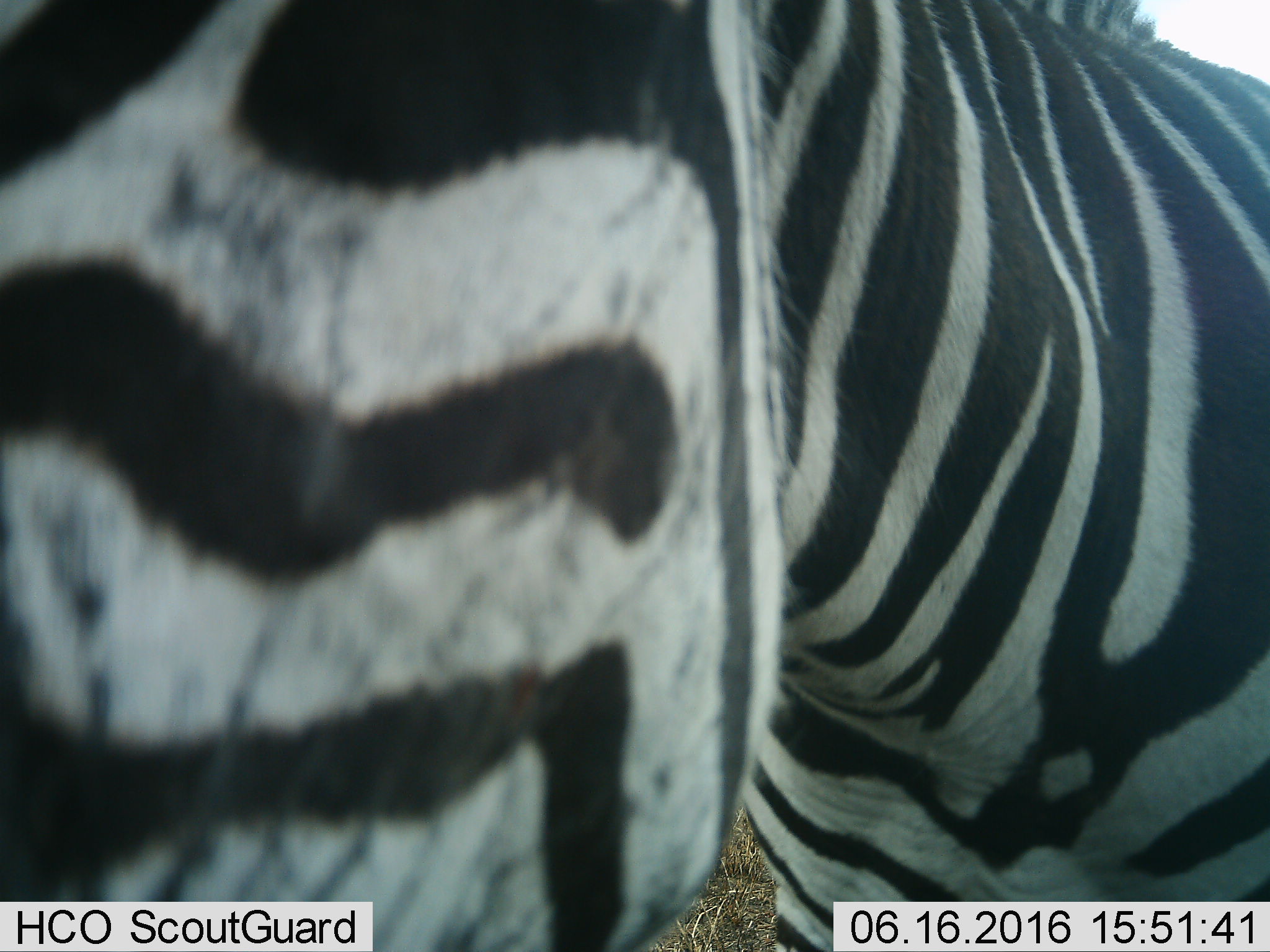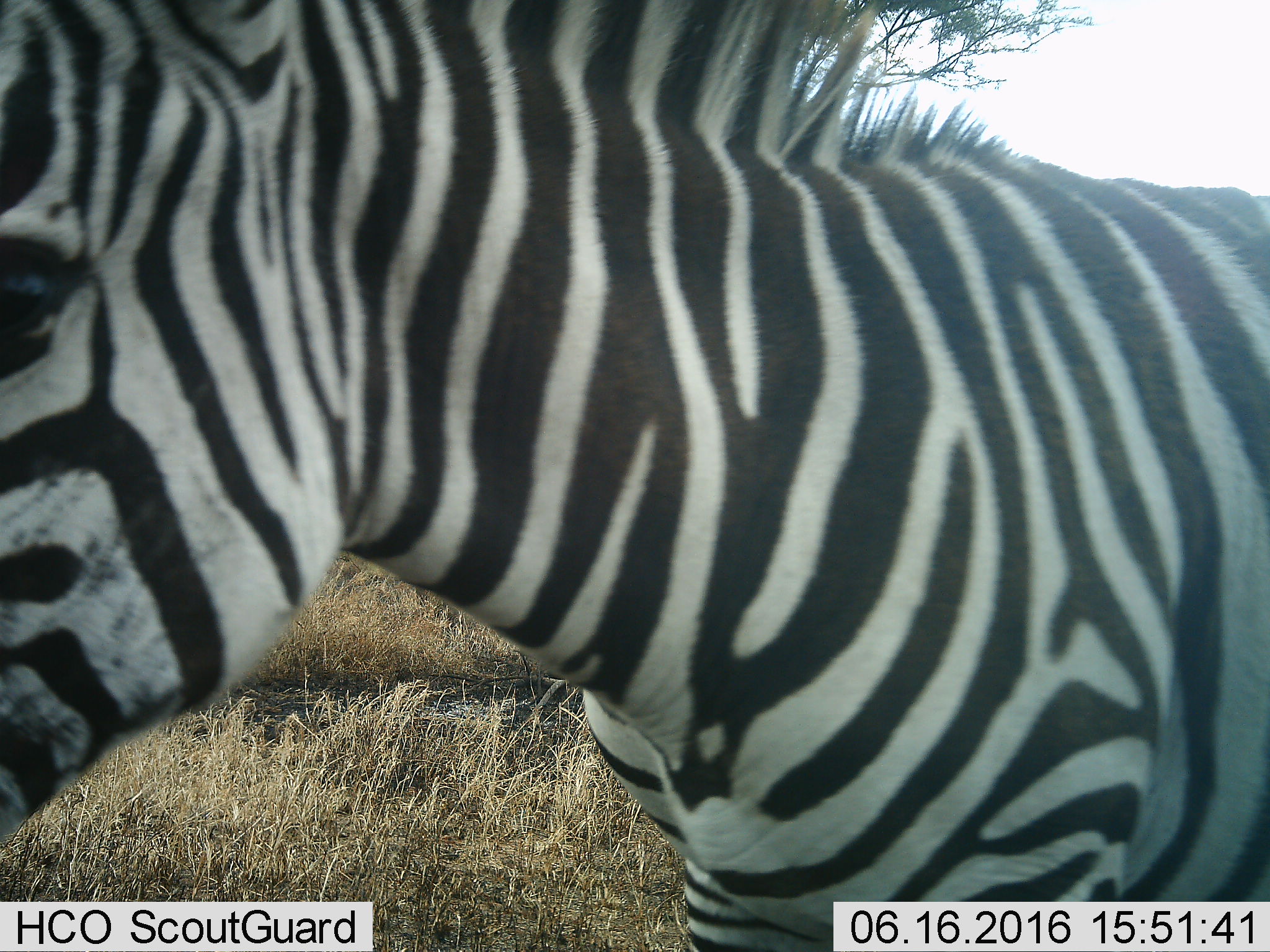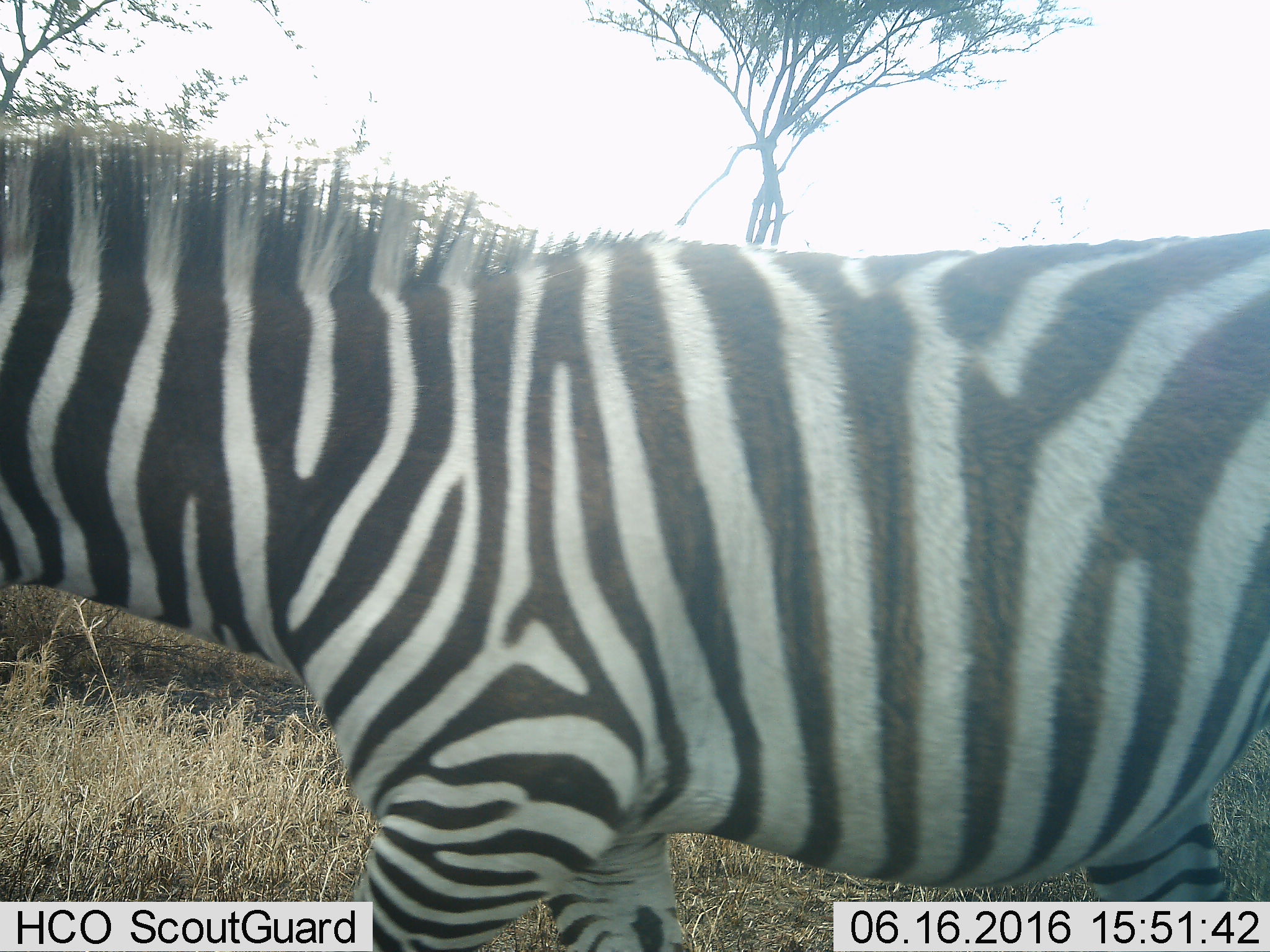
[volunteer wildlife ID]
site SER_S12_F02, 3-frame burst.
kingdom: Animalia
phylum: Chordata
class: Mammalia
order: Perissodactyla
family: Equidae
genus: Equus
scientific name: Equus quagga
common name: plains zebra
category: zebraplains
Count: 1.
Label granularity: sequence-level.